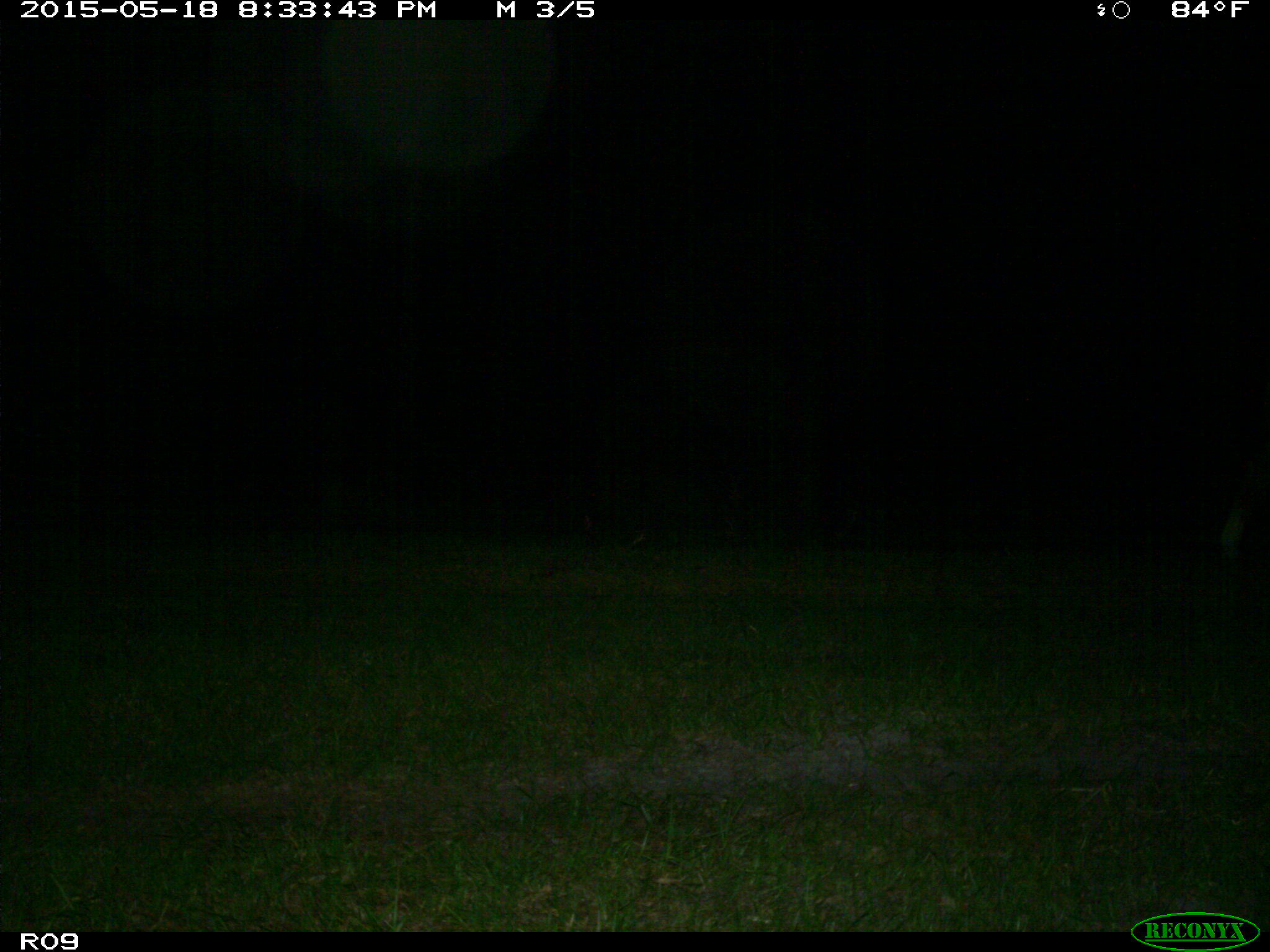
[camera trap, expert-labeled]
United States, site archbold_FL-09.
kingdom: Animalia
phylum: Chordata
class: Mammalia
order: Artiodactyla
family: Bovidae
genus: Bos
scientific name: Bos taurus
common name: domestic cow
Bos taurus (domestic cow).